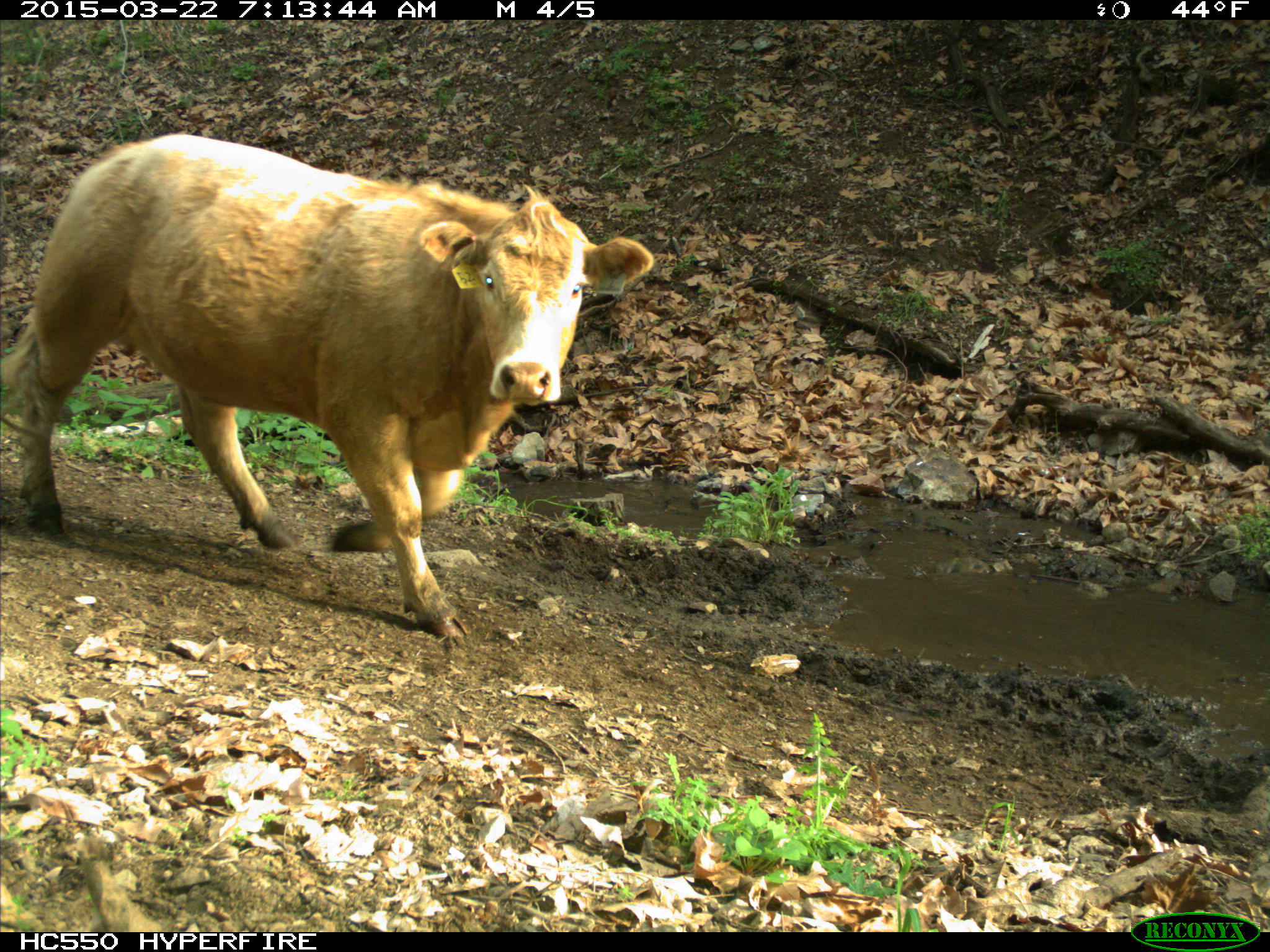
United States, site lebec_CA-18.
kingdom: Animalia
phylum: Chordata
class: Mammalia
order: Artiodactyla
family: Bovidae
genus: Bos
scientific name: Bos taurus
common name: domestic cow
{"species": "Bos taurus (domestic cow)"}